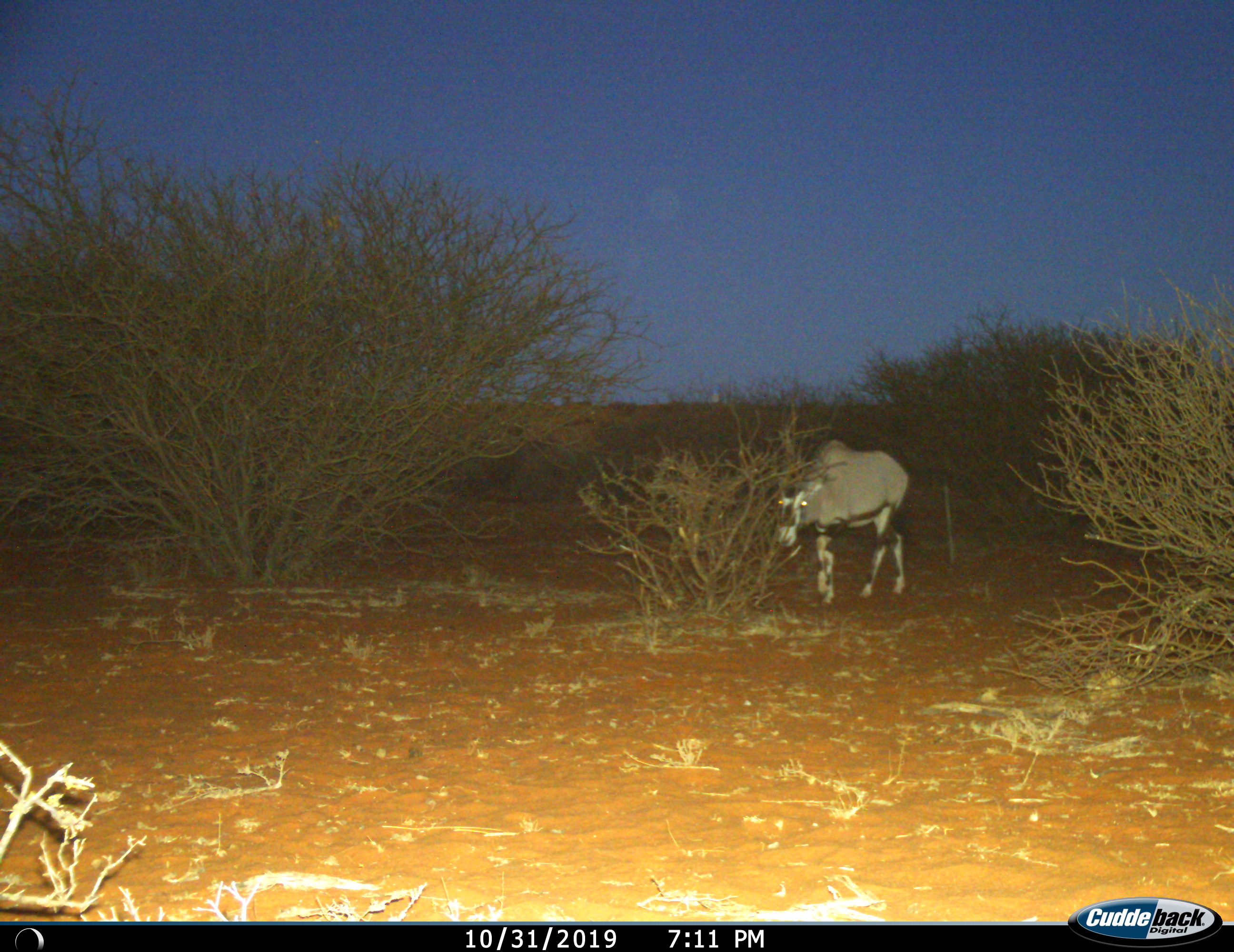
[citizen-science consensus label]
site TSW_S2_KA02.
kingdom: Animalia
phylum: Chordata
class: Mammalia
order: Artiodactyla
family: Bovidae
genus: Oryx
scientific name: Oryx gazella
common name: gemsbok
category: oryx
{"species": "oryx (gemsbok) (Oryx gazella)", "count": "1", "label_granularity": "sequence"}